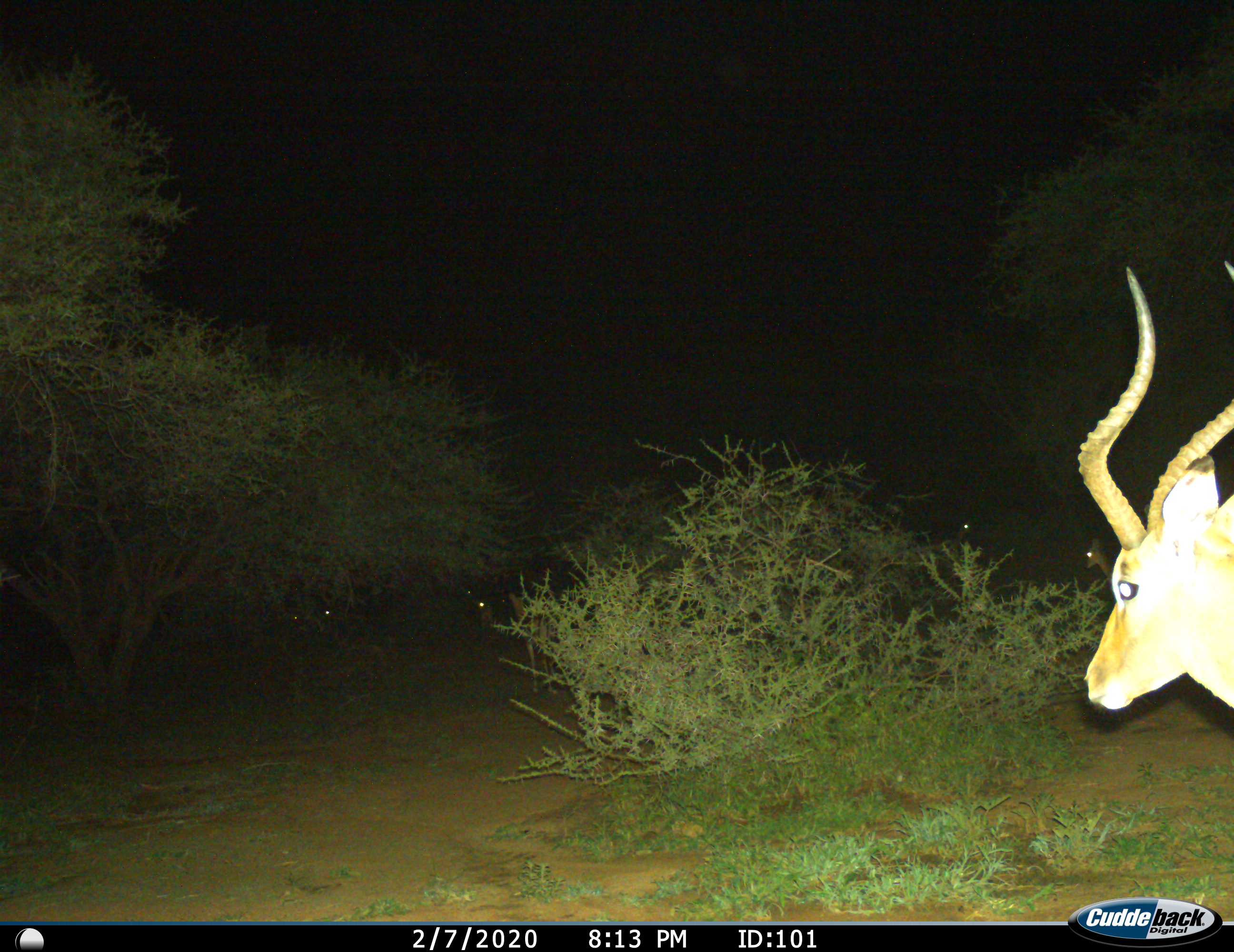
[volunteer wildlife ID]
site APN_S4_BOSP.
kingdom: Animalia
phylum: Chordata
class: Mammalia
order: Artiodactyla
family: Bovidae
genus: Aepyceros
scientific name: Aepyceros melampus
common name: impala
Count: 5.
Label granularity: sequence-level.